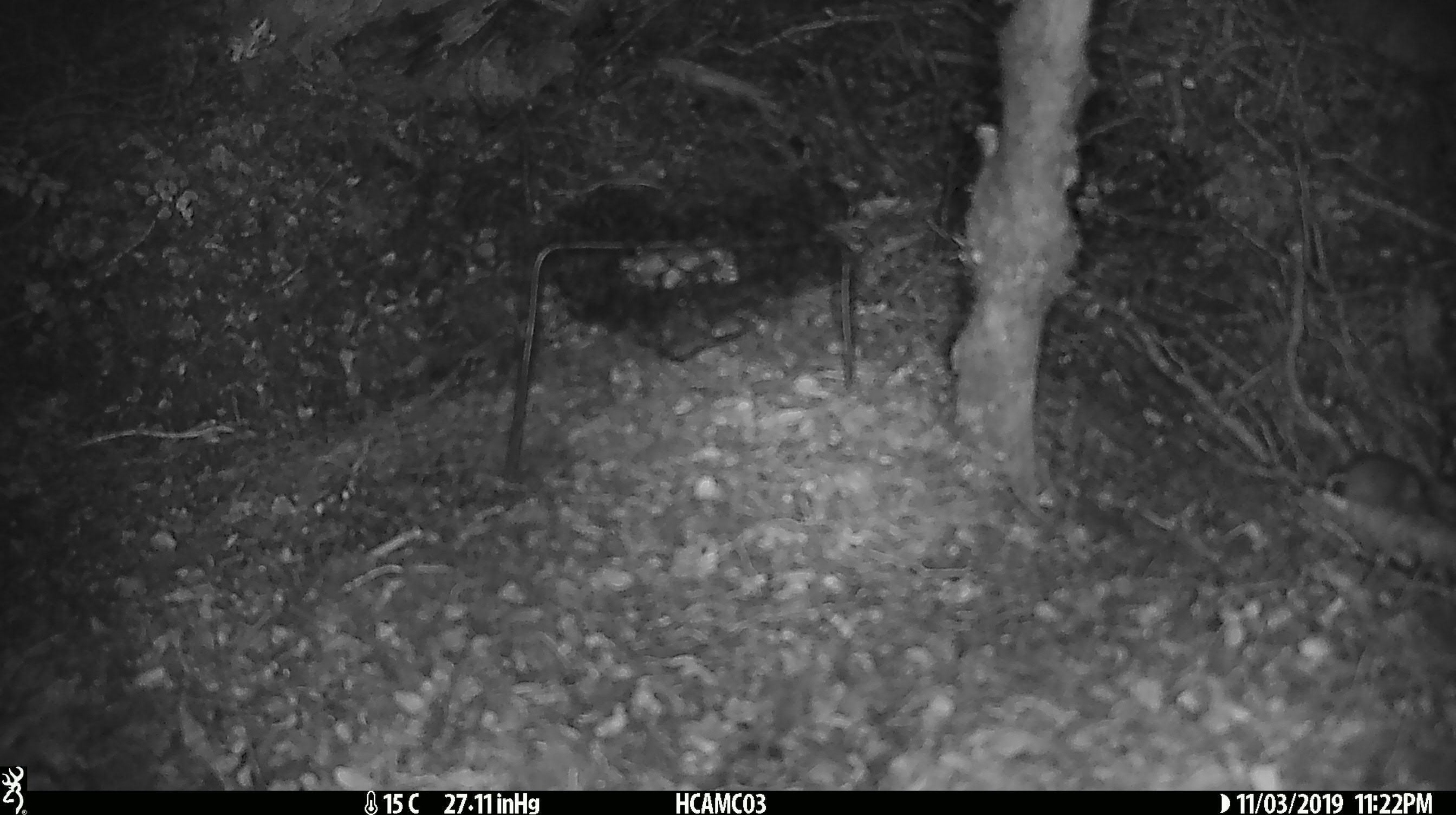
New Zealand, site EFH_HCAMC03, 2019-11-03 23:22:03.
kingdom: Animalia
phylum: Chordata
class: Mammalia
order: Rodentia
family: Muridae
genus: Mus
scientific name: Mus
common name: mouse